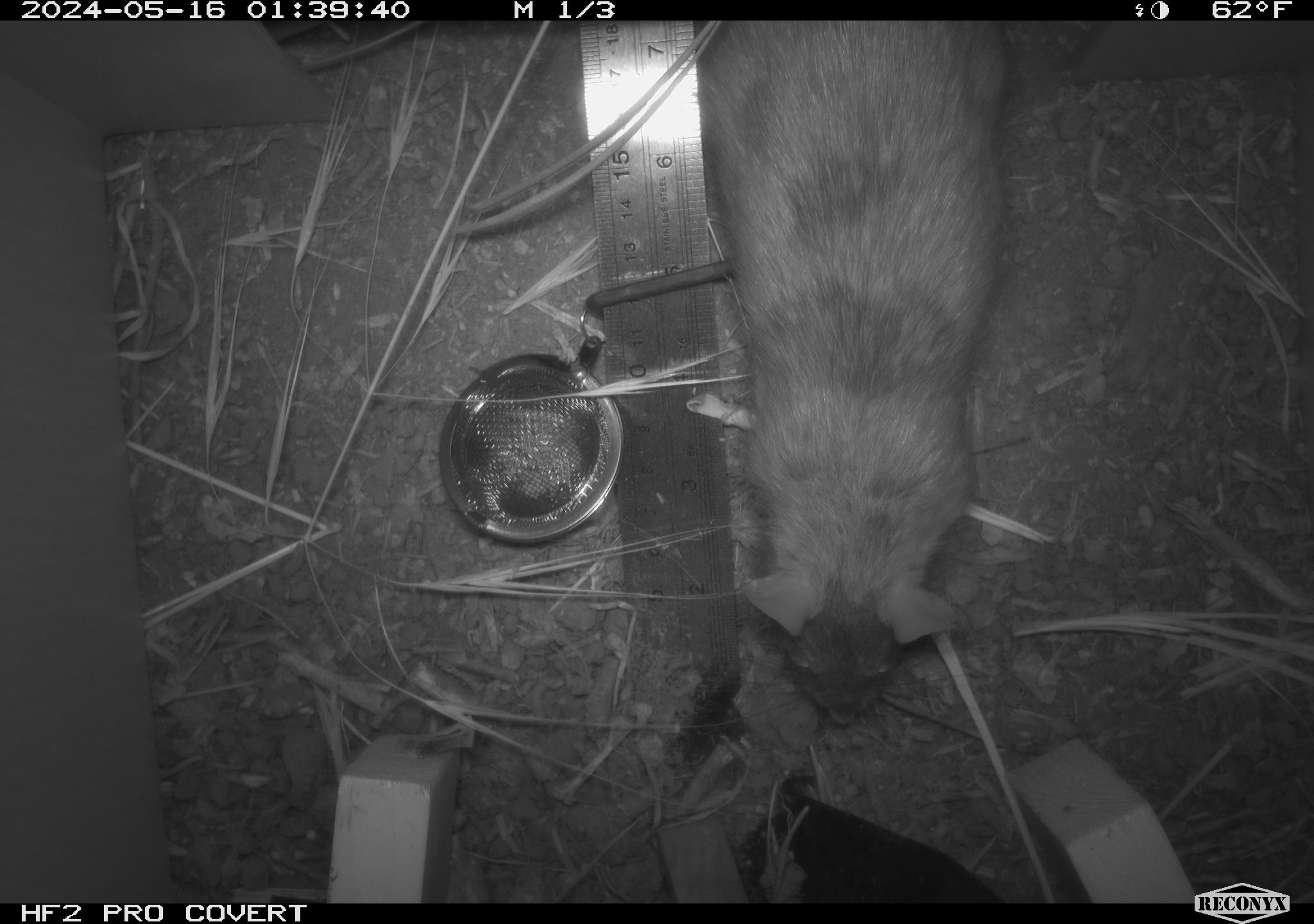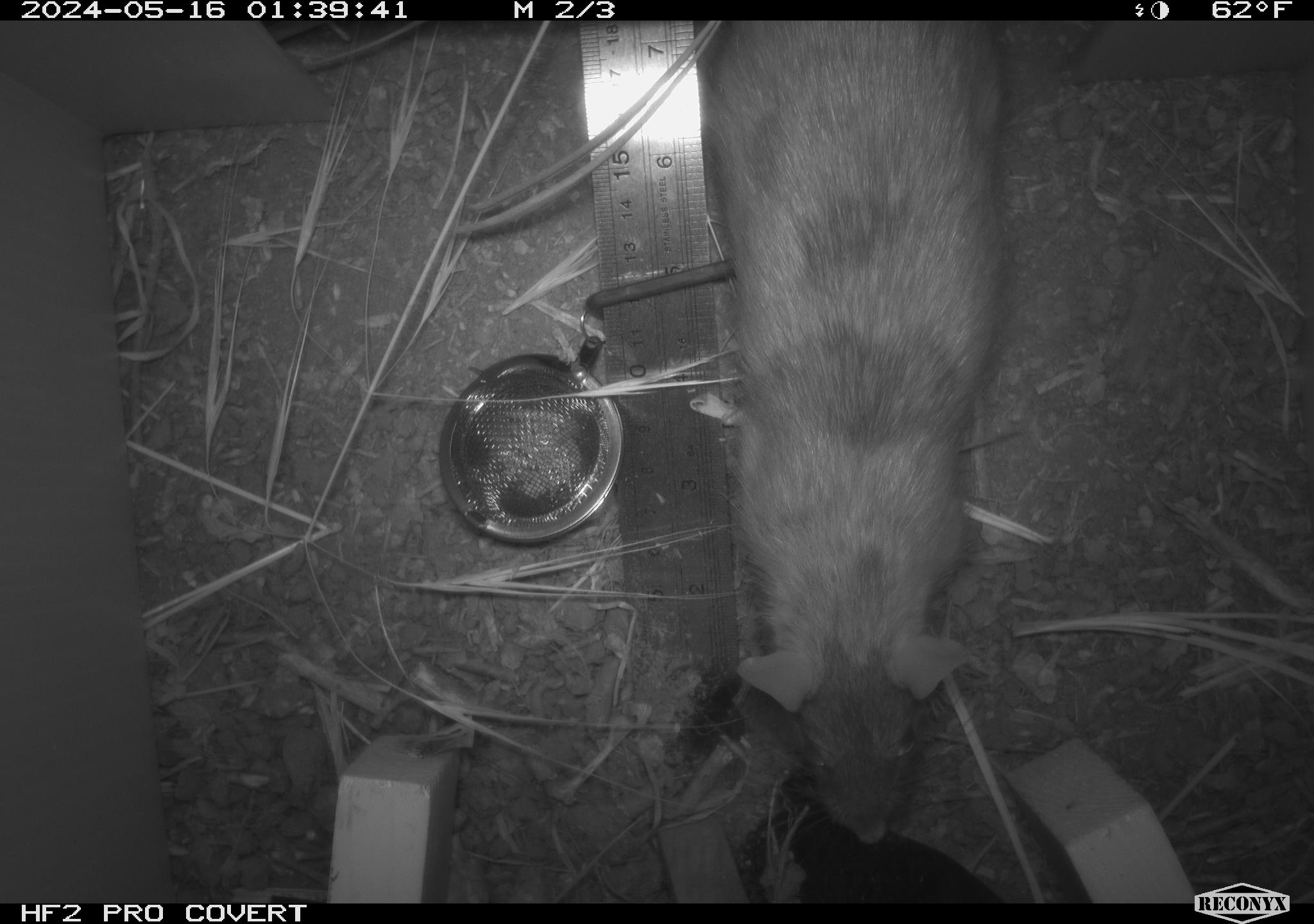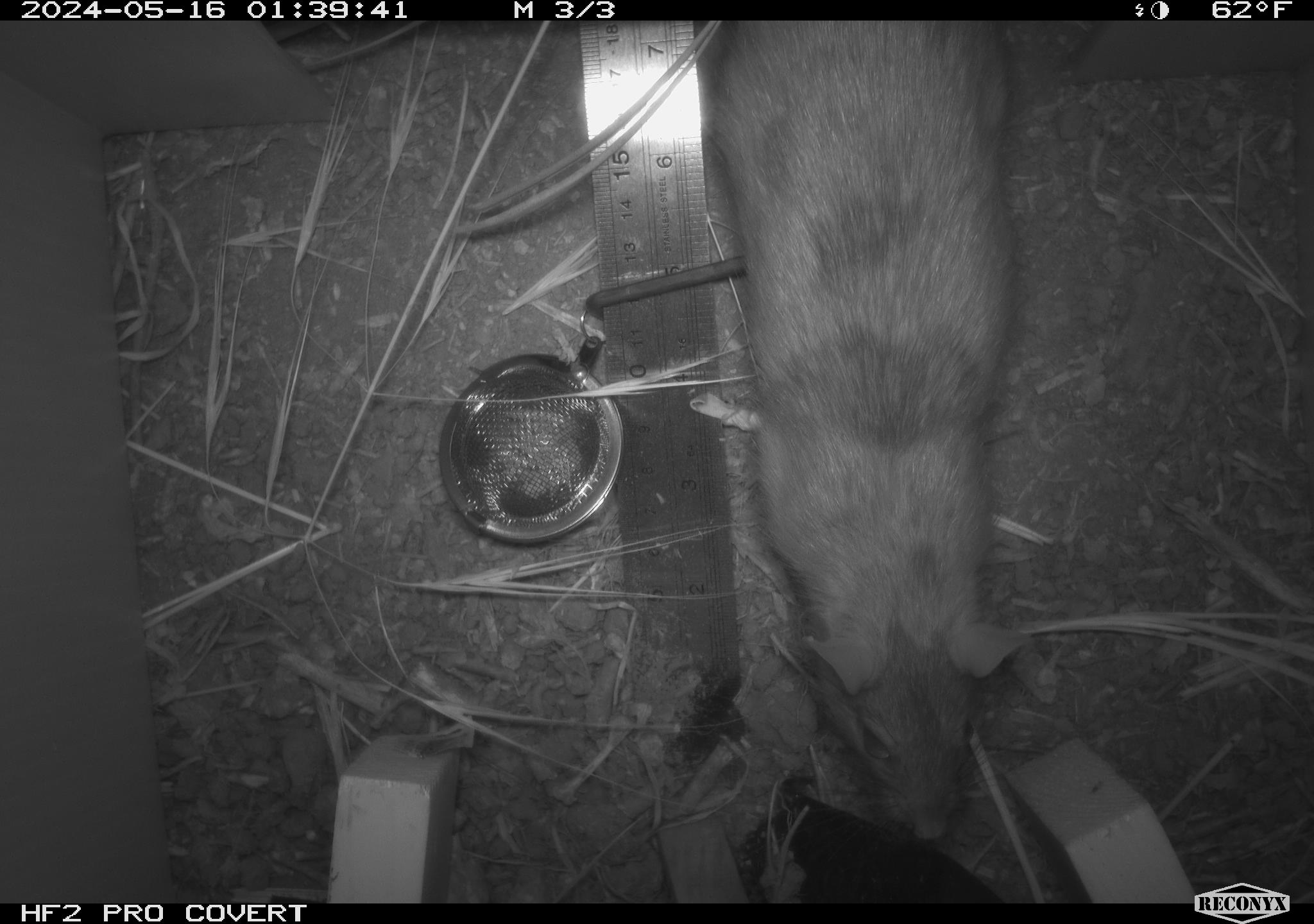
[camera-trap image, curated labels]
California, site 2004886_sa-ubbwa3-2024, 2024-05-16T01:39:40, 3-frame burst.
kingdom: Animalia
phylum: Chordata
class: Mammalia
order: Rodentia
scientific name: Rodentia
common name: woodrat or rat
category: woodrat or rat species